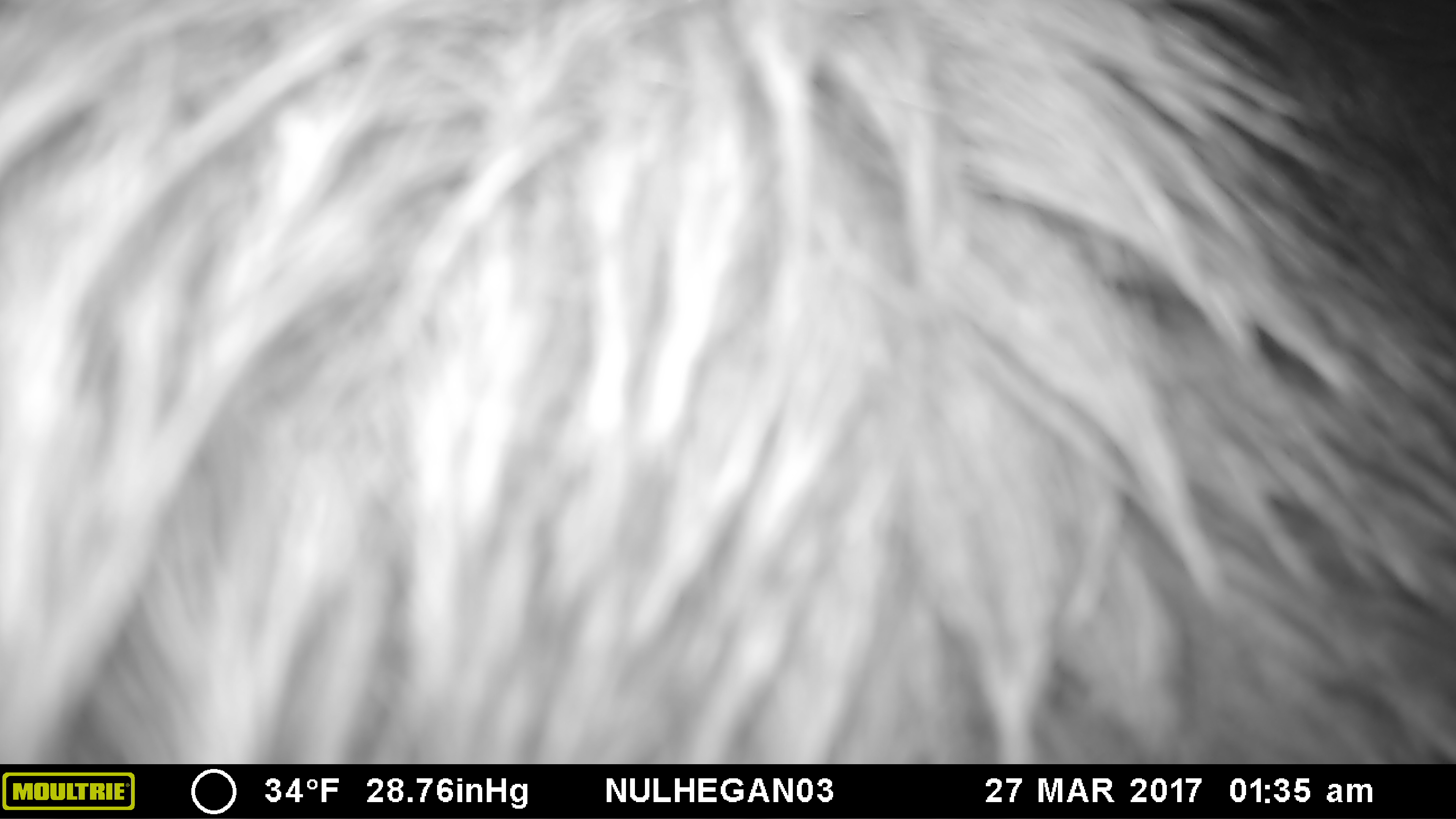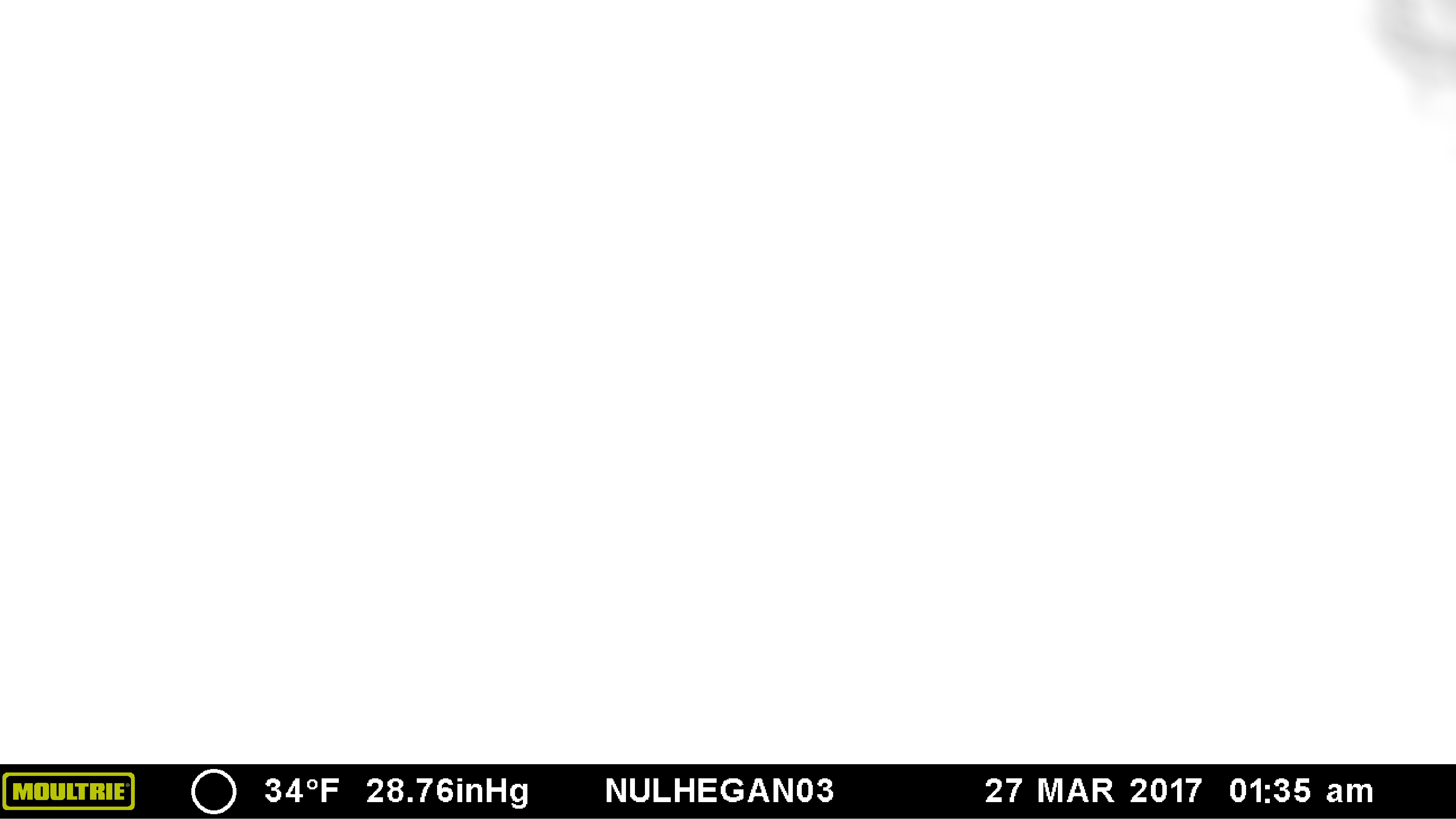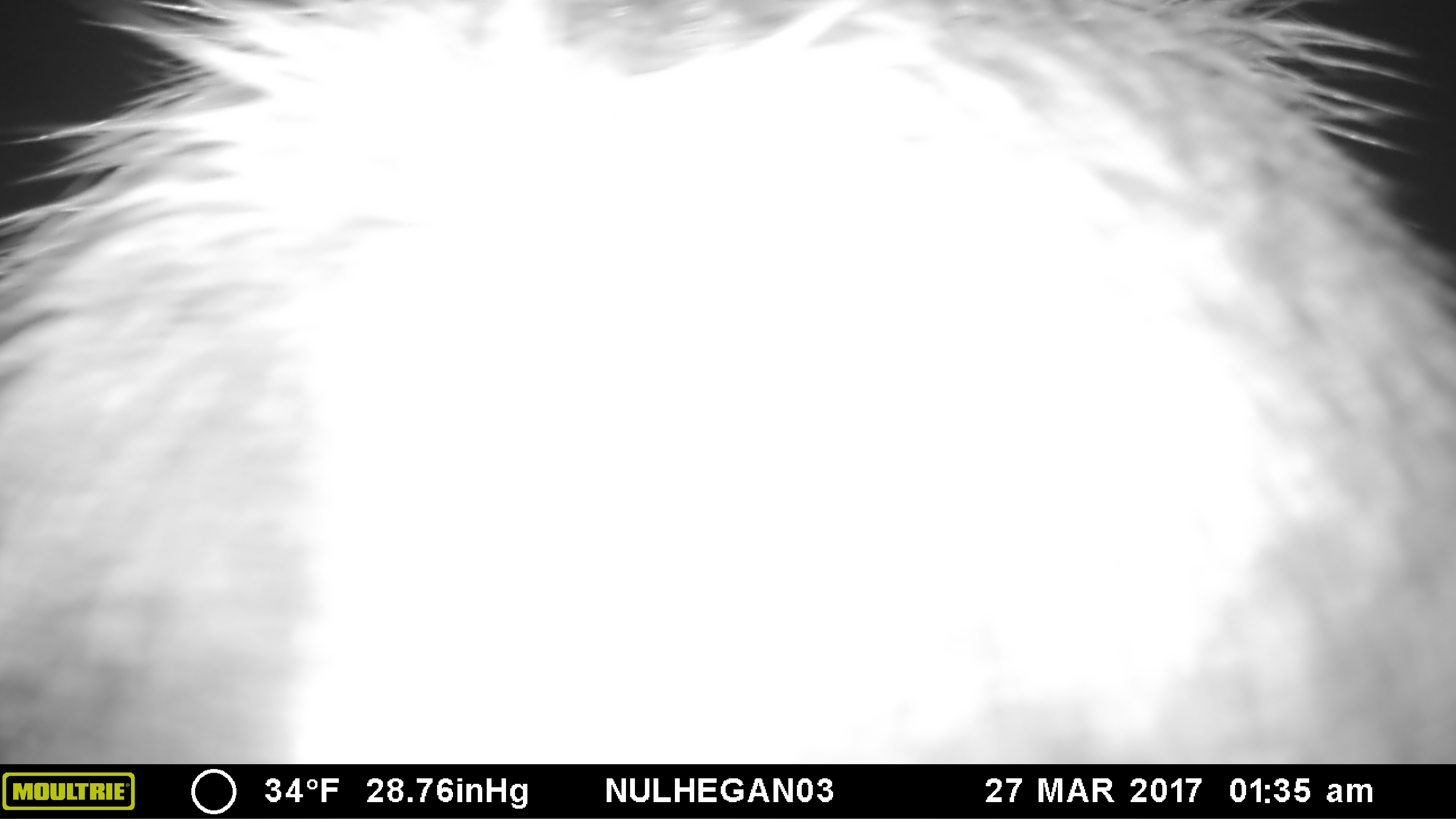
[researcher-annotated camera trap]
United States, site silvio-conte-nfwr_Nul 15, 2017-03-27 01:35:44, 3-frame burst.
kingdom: Animalia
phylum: Chordata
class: Mammalia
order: Artiodactyla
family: Cervidae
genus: Alces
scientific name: Alces alces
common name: moose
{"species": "moose (Alces alces)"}